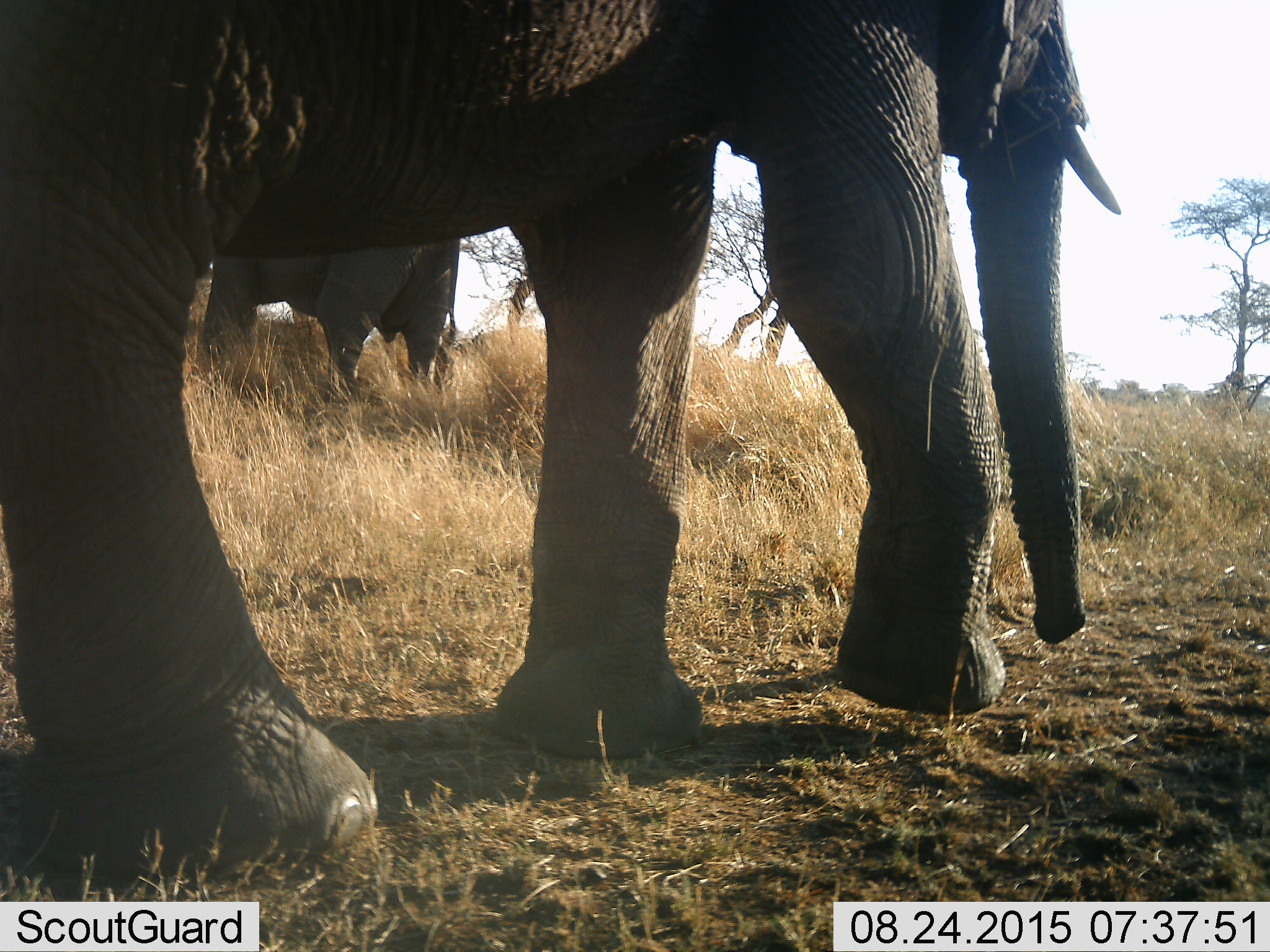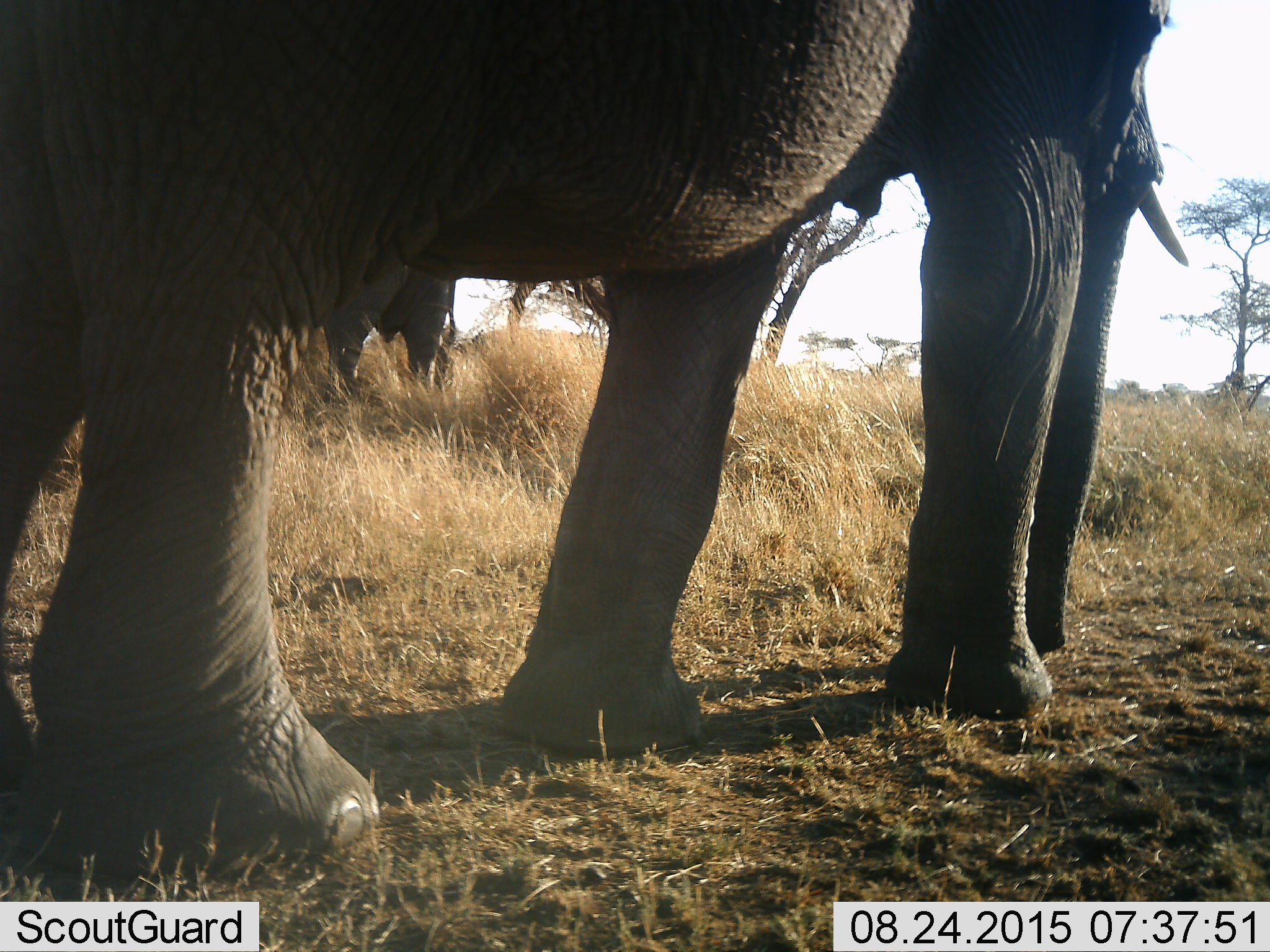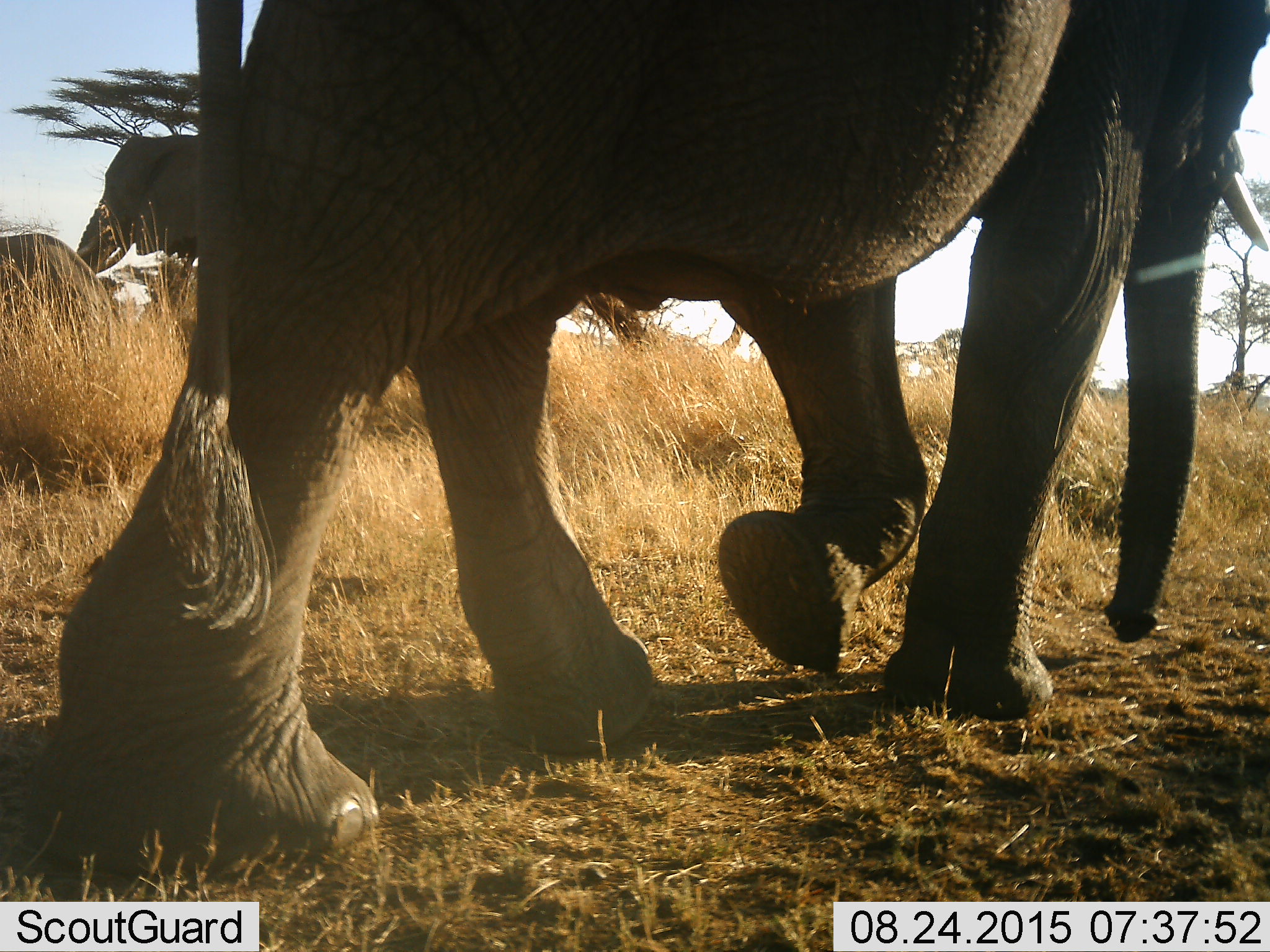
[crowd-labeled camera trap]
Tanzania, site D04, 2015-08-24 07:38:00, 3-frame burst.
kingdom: Animalia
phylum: Chordata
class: Mammalia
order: Proboscidea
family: Elephantidae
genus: Loxodonta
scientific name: Loxodonta africana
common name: african bush elephant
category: elephant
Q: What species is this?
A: Elephant (african bush elephant) (Loxodonta africana).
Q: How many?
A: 3.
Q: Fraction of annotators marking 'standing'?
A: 59%.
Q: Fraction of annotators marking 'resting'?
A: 0%.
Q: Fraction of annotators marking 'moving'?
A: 88%.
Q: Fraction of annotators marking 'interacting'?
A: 0%.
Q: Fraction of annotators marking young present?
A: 29%.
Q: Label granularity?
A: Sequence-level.